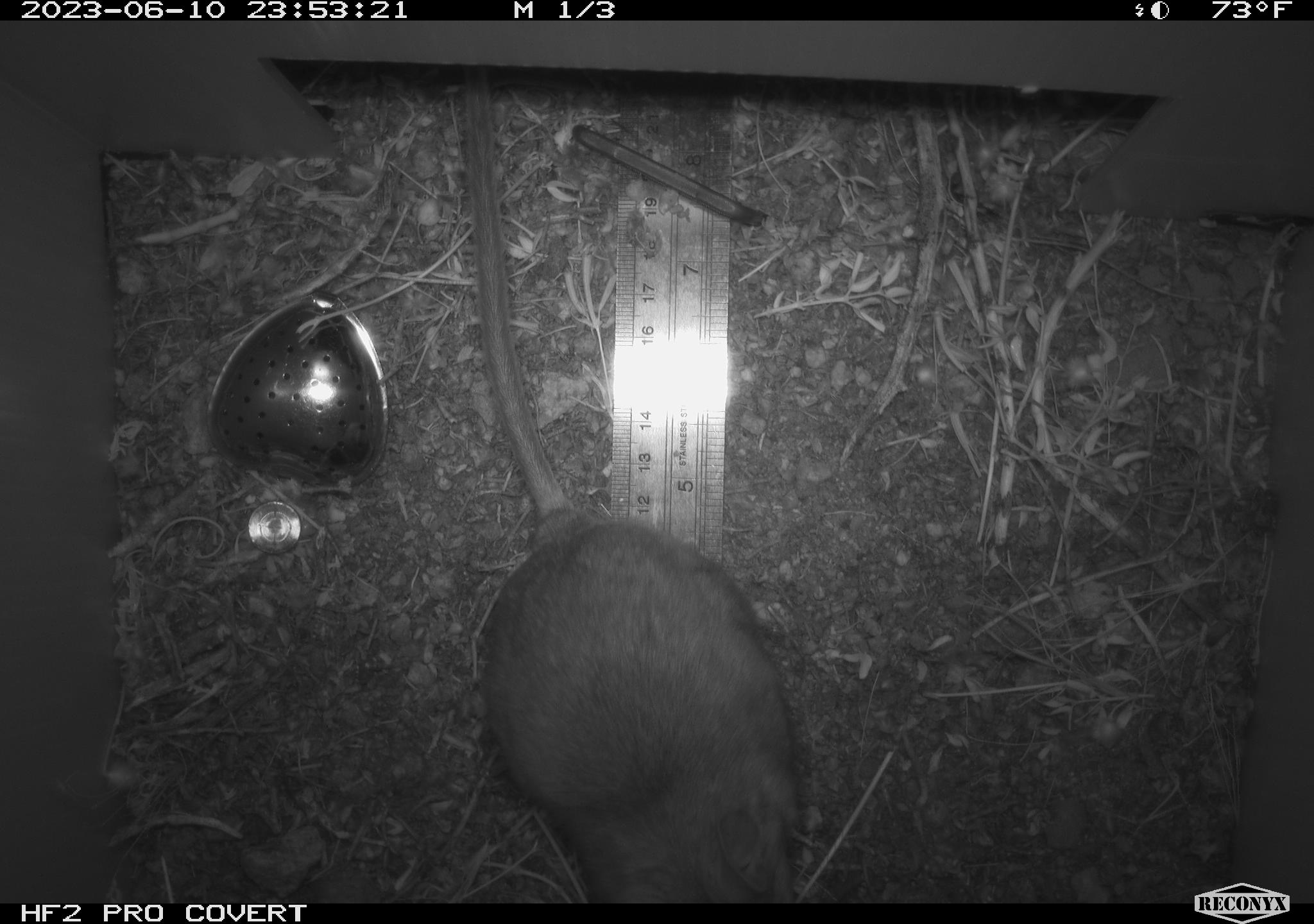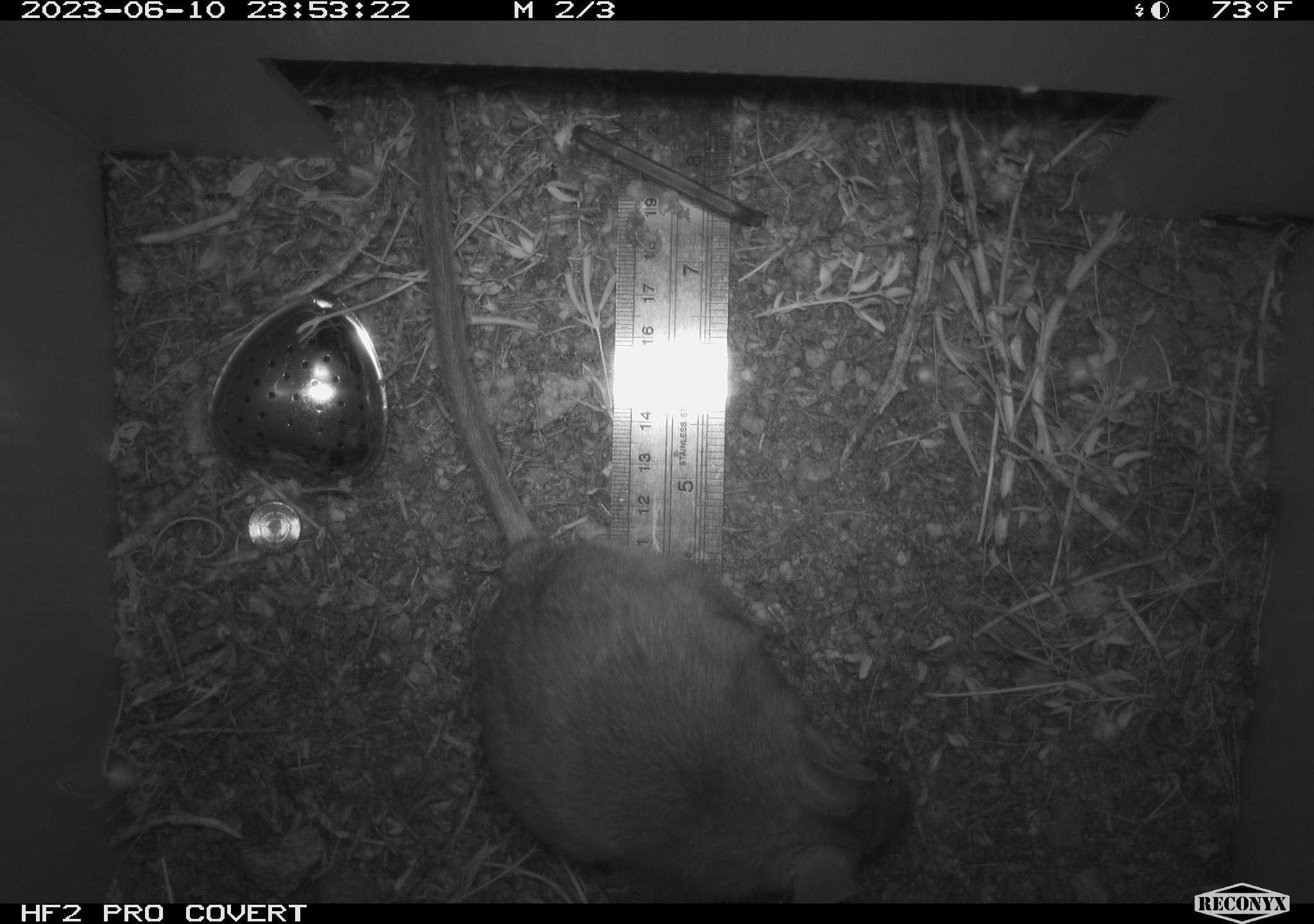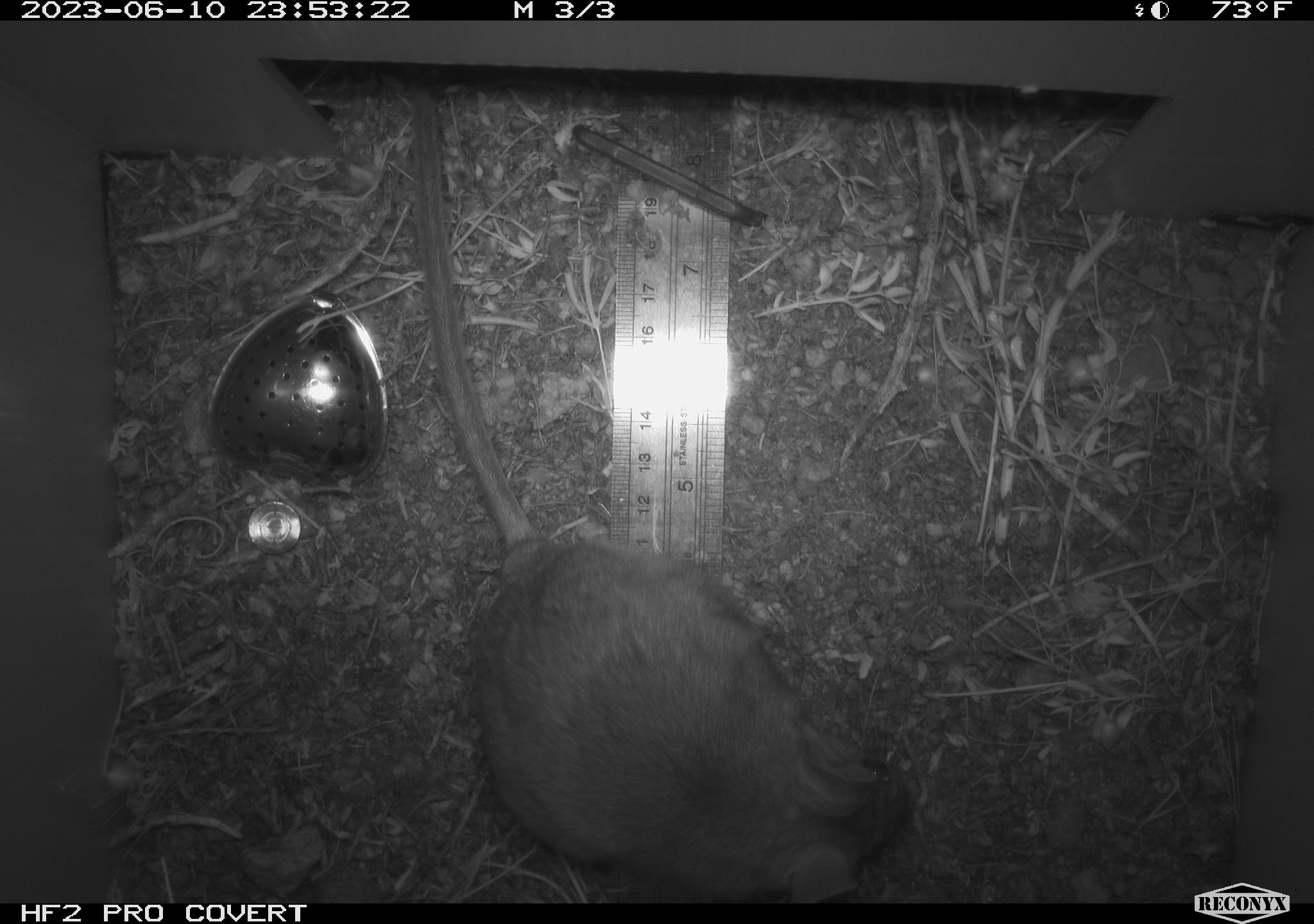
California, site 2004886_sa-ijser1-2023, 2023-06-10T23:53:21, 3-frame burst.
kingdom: Animalia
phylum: Chordata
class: Mammalia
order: Rodentia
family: Cricetidae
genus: Neotoma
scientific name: Neotoma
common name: pack rat or woodrat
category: neotoma species